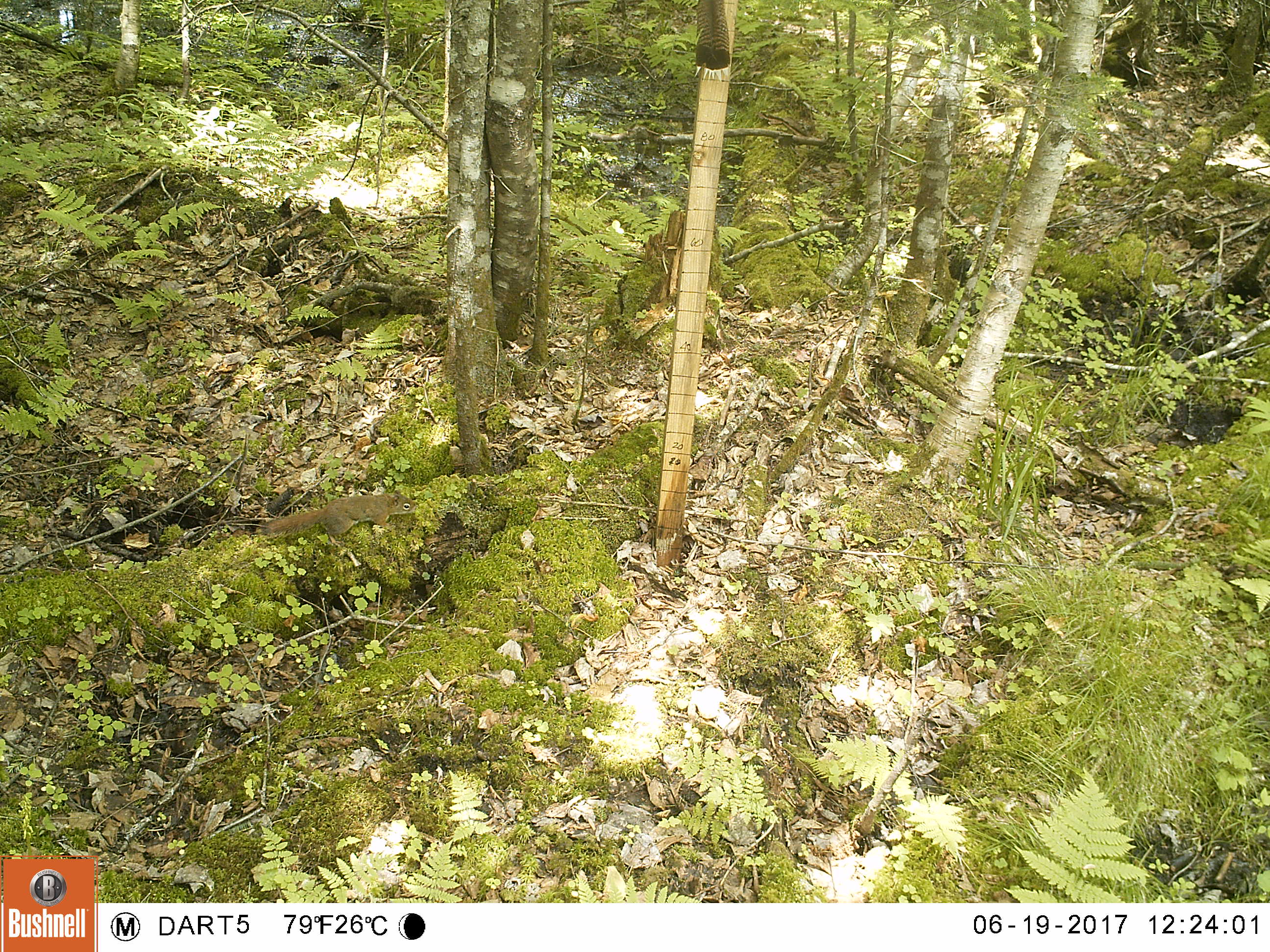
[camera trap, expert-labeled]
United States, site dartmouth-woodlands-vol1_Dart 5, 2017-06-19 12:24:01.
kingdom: Animalia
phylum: Chordata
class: Mammalia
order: Rodentia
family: Sciuridae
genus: Tamiasciurus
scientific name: Tamiasciurus hudsonicus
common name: red squirrel